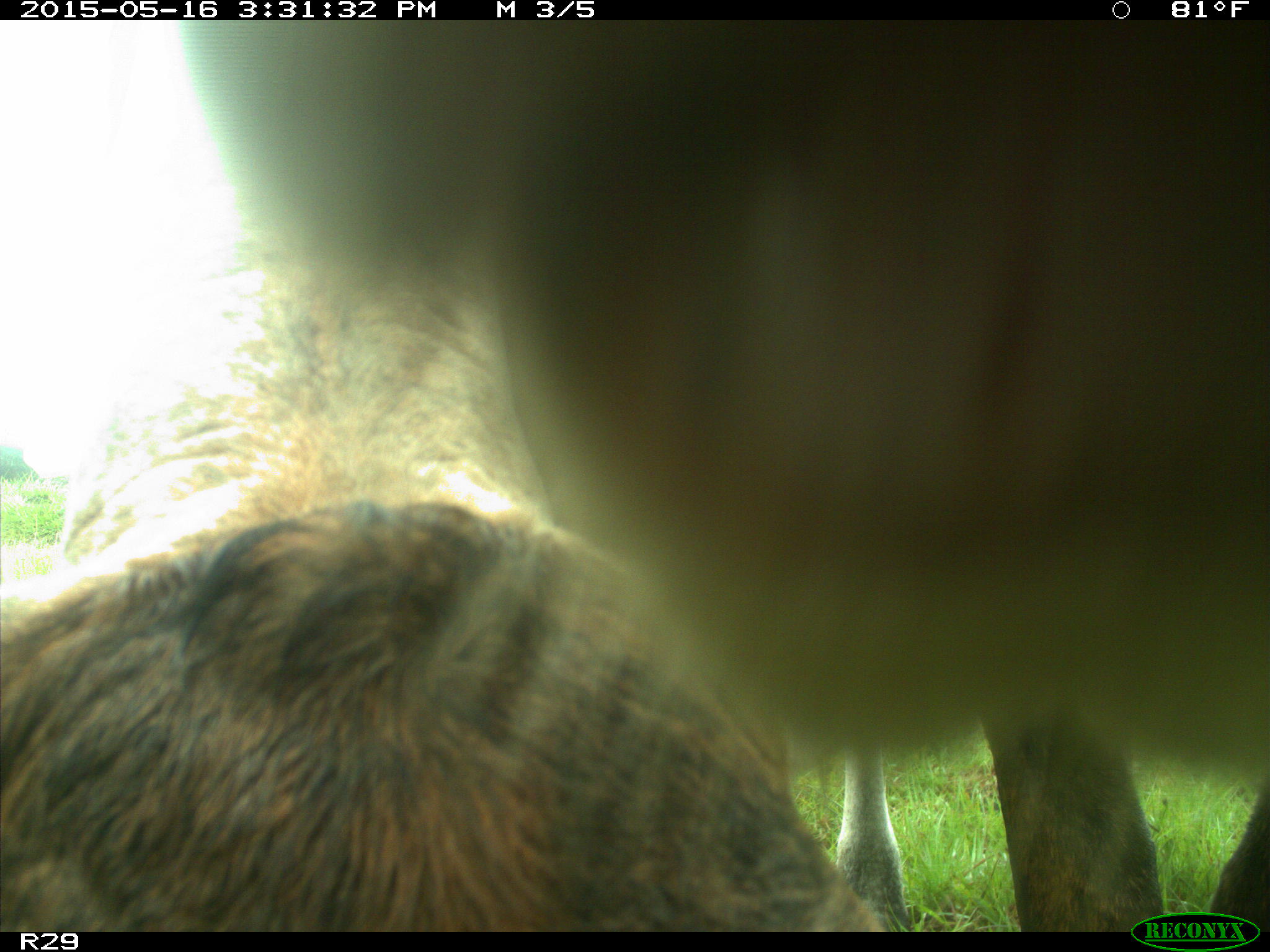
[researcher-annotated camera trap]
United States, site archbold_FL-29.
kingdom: Animalia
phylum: Chordata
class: Mammalia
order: Artiodactyla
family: Bovidae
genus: Bos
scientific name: Bos taurus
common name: domestic cow